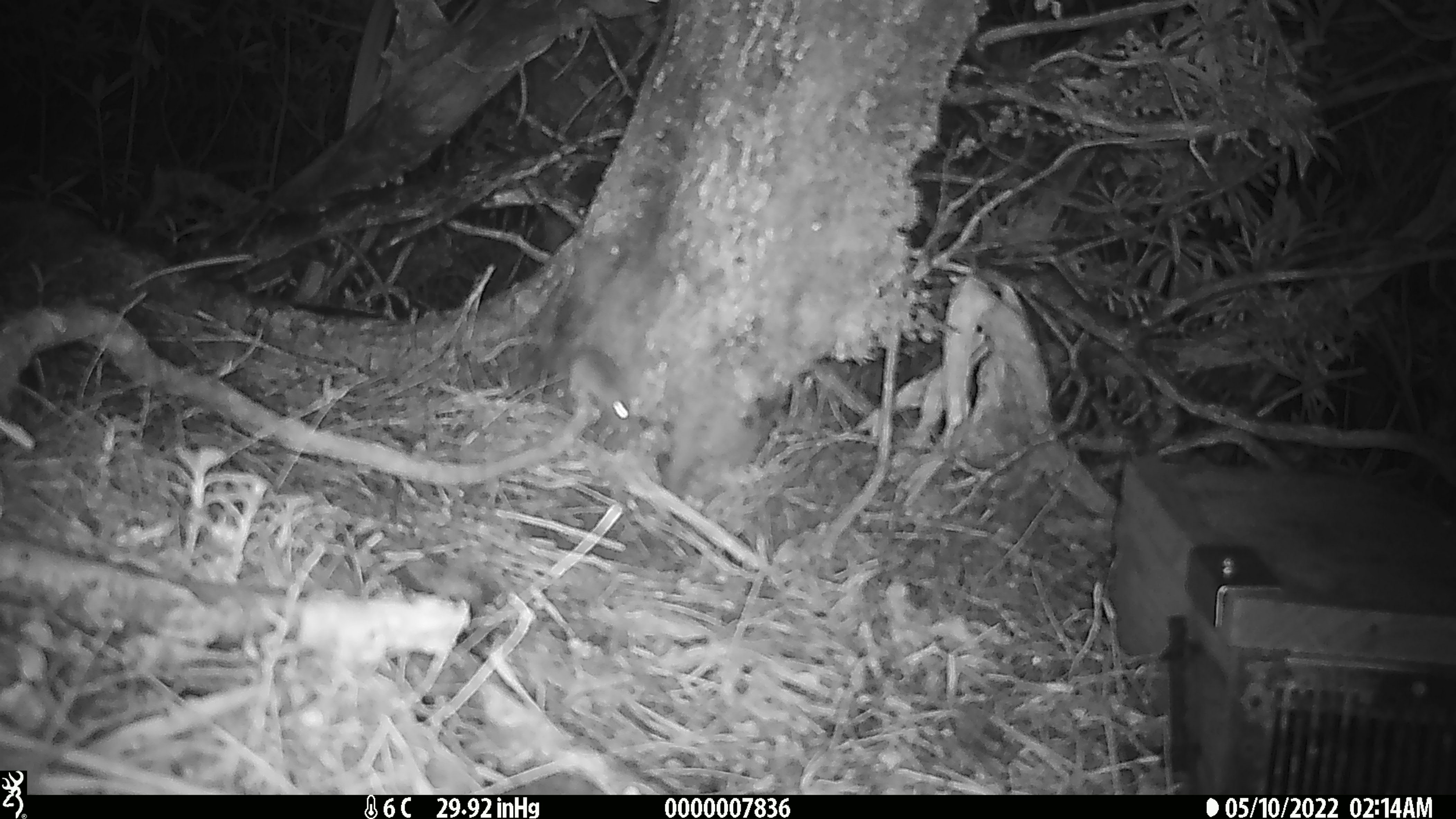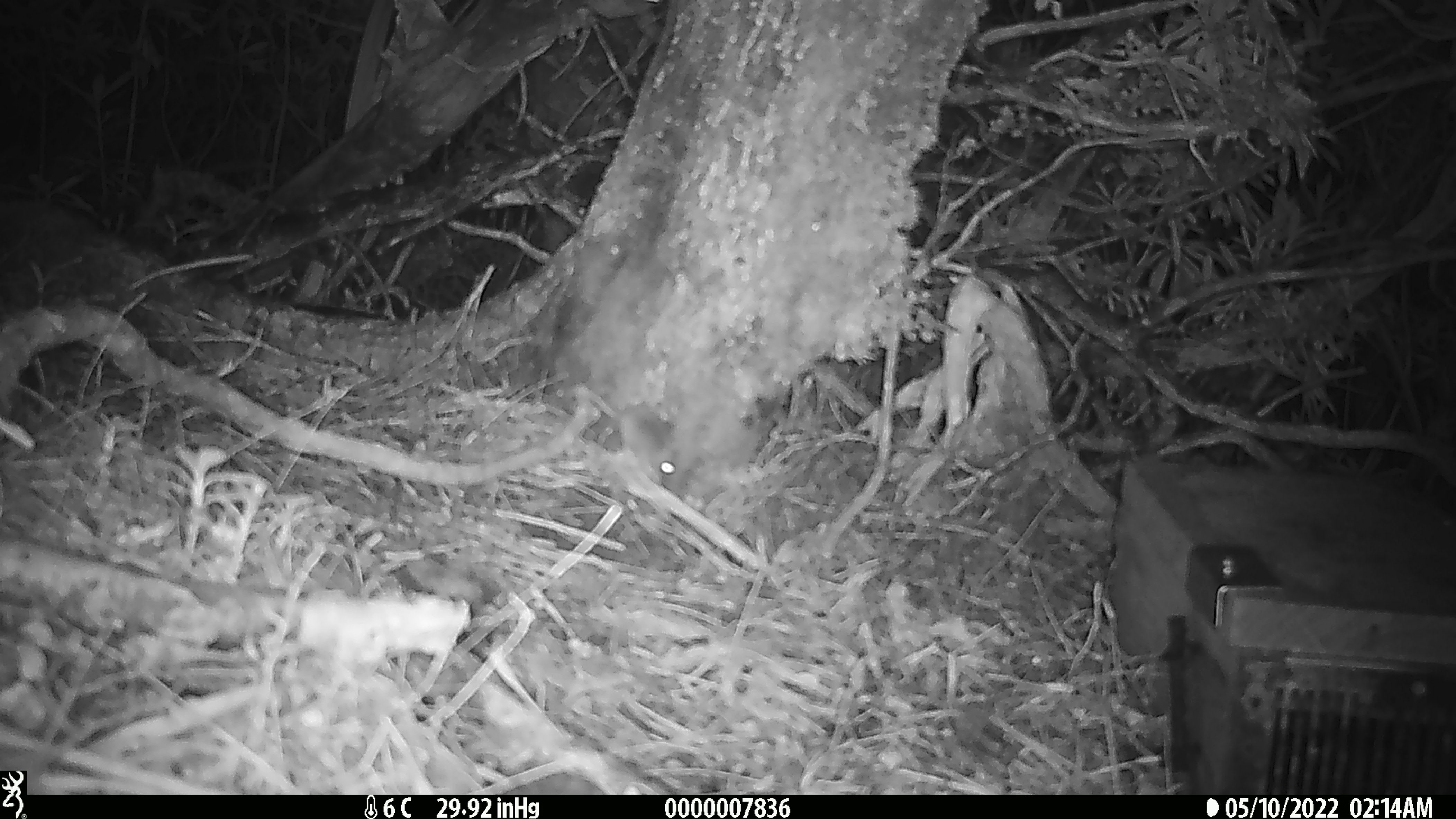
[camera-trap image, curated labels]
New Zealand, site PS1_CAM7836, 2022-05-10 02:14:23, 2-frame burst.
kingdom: Animalia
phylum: Chordata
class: Mammalia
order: Rodentia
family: Muridae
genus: Mus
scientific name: Mus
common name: mouse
Mouse (Mus).